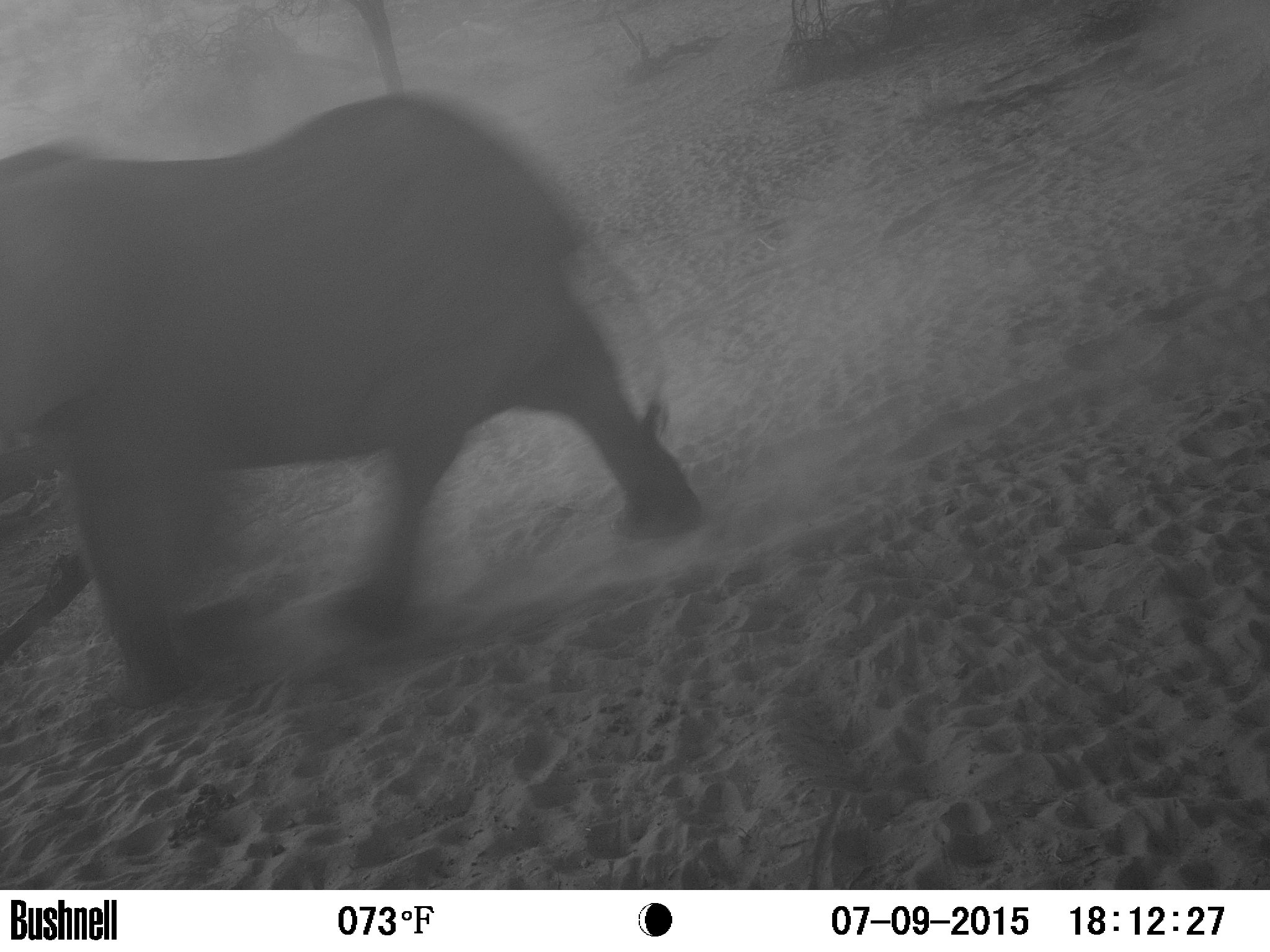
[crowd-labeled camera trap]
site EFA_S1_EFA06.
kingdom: Animalia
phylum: Chordata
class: Mammalia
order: Proboscidea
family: Elephantidae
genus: Loxodonta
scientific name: Loxodonta africana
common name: african bush elephant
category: elephant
Elephant (african bush elephant) (Loxodonta africana), count 1. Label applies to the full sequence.